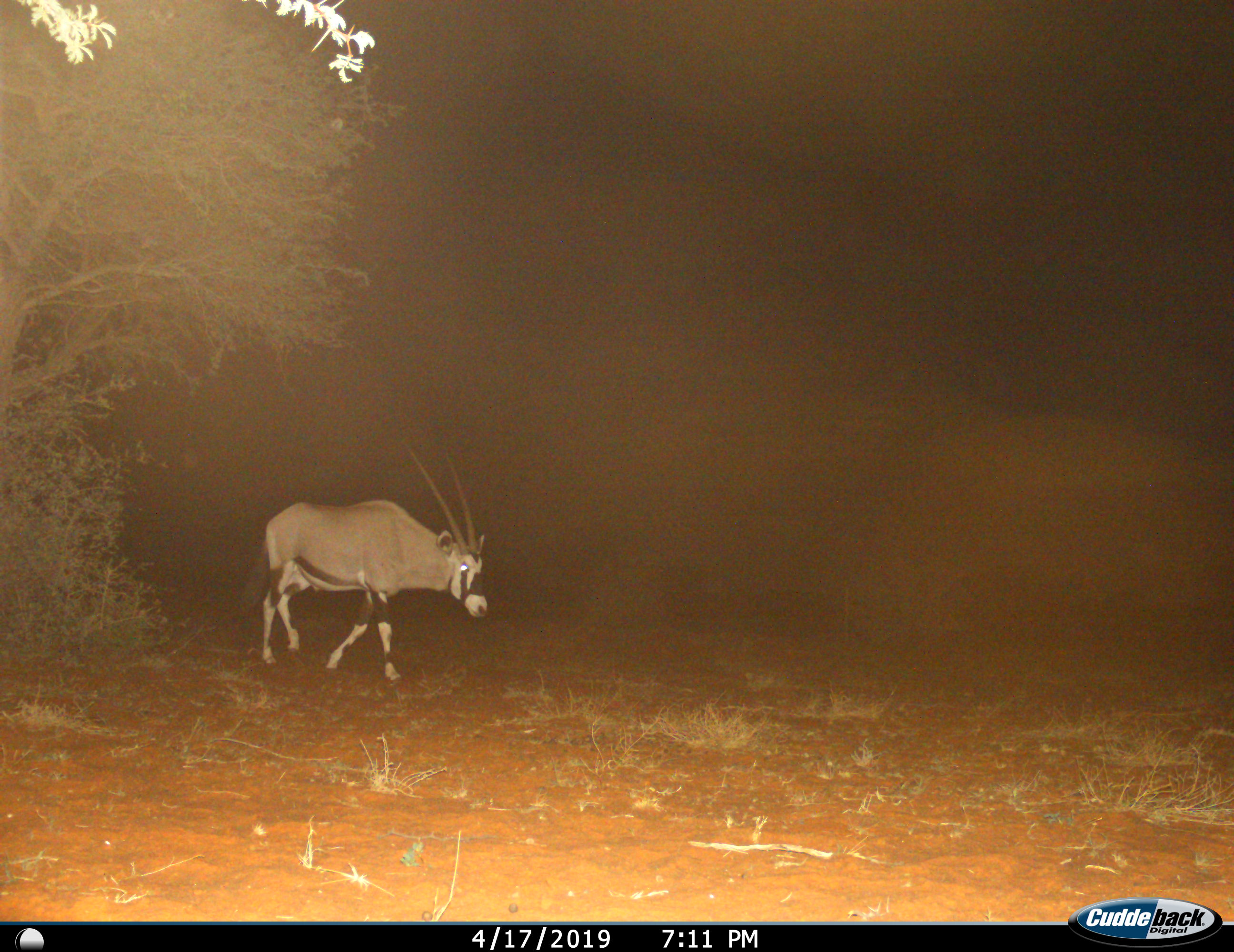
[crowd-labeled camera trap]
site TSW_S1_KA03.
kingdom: Animalia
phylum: Chordata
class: Mammalia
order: Artiodactyla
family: Bovidae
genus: Oryx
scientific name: Oryx gazella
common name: gemsbok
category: oryx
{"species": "oryx (gemsbok) (Oryx gazella)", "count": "1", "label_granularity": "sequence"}